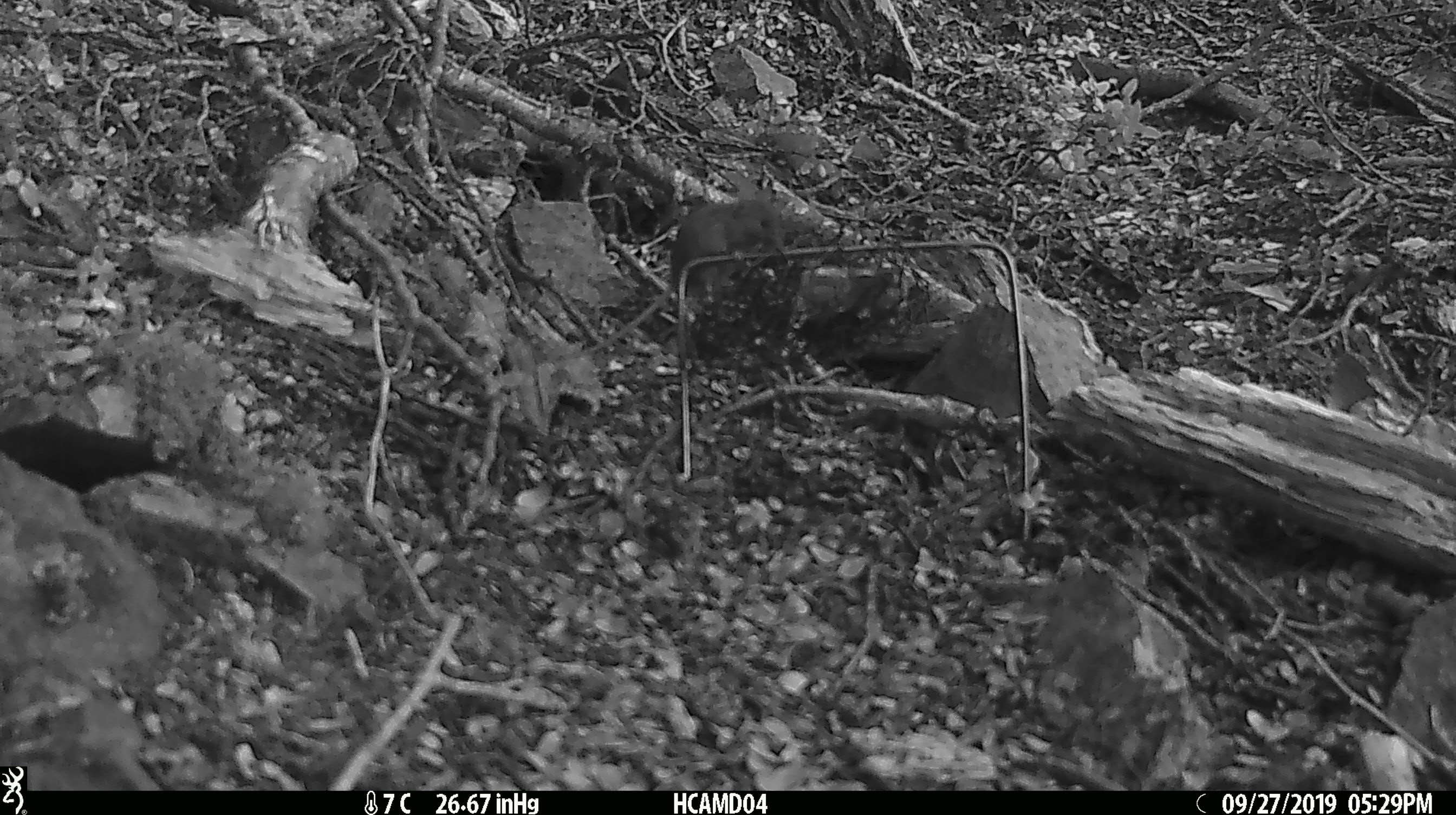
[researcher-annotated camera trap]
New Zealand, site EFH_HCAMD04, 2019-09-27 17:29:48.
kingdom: Animalia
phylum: Chordata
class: Mammalia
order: Rodentia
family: Muridae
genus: Mus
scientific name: Mus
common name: mouse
Mouse (Mus).